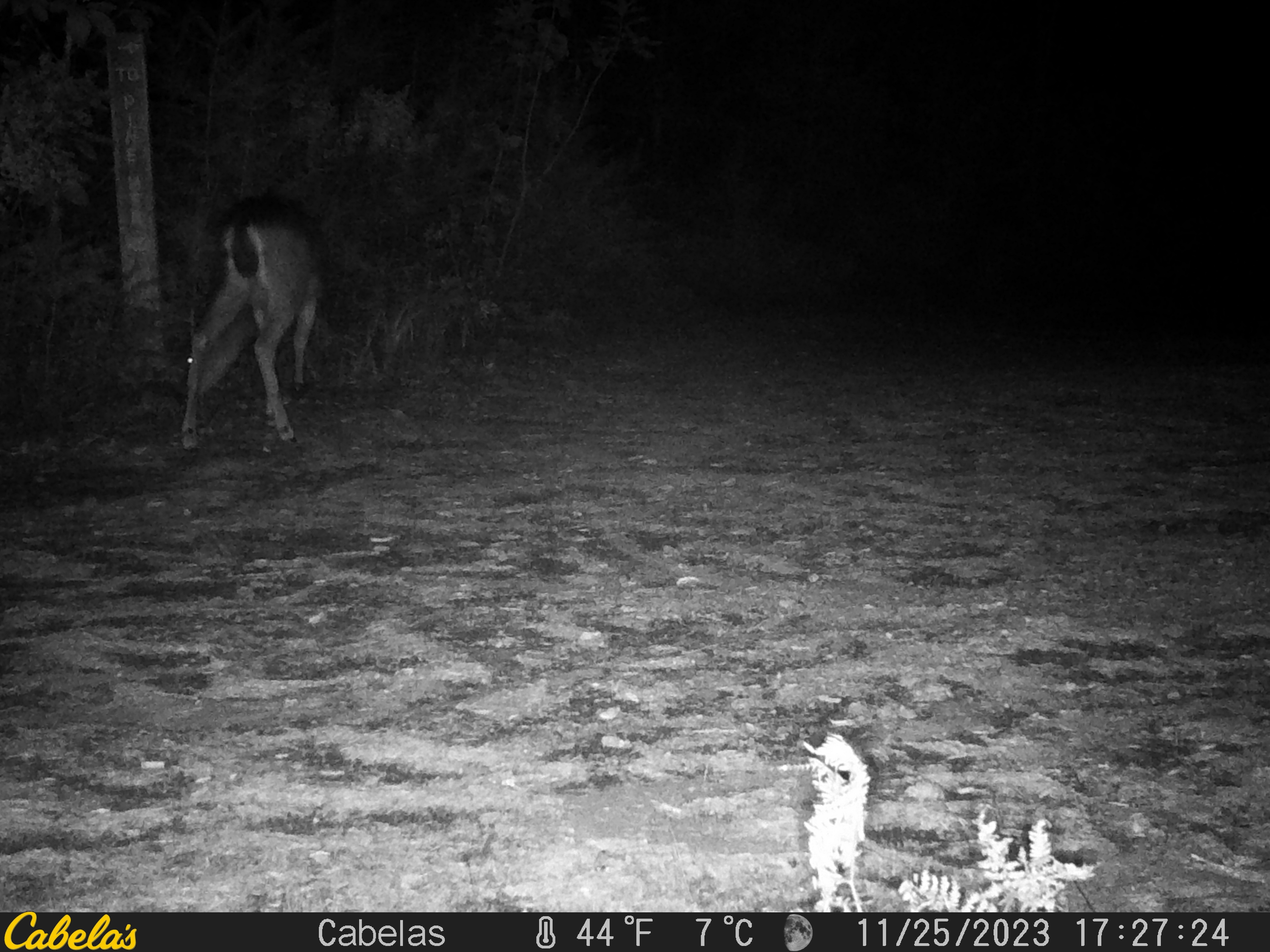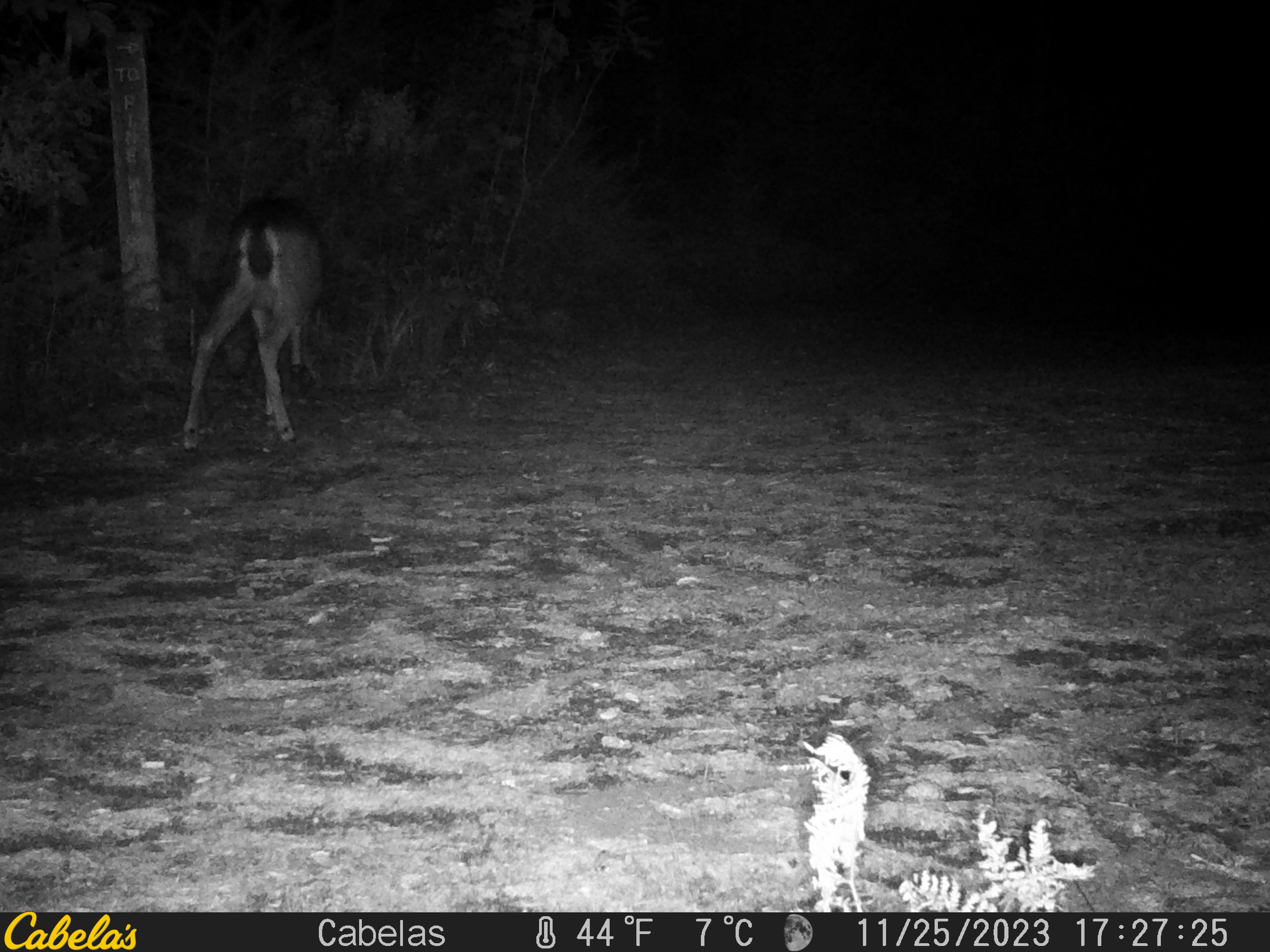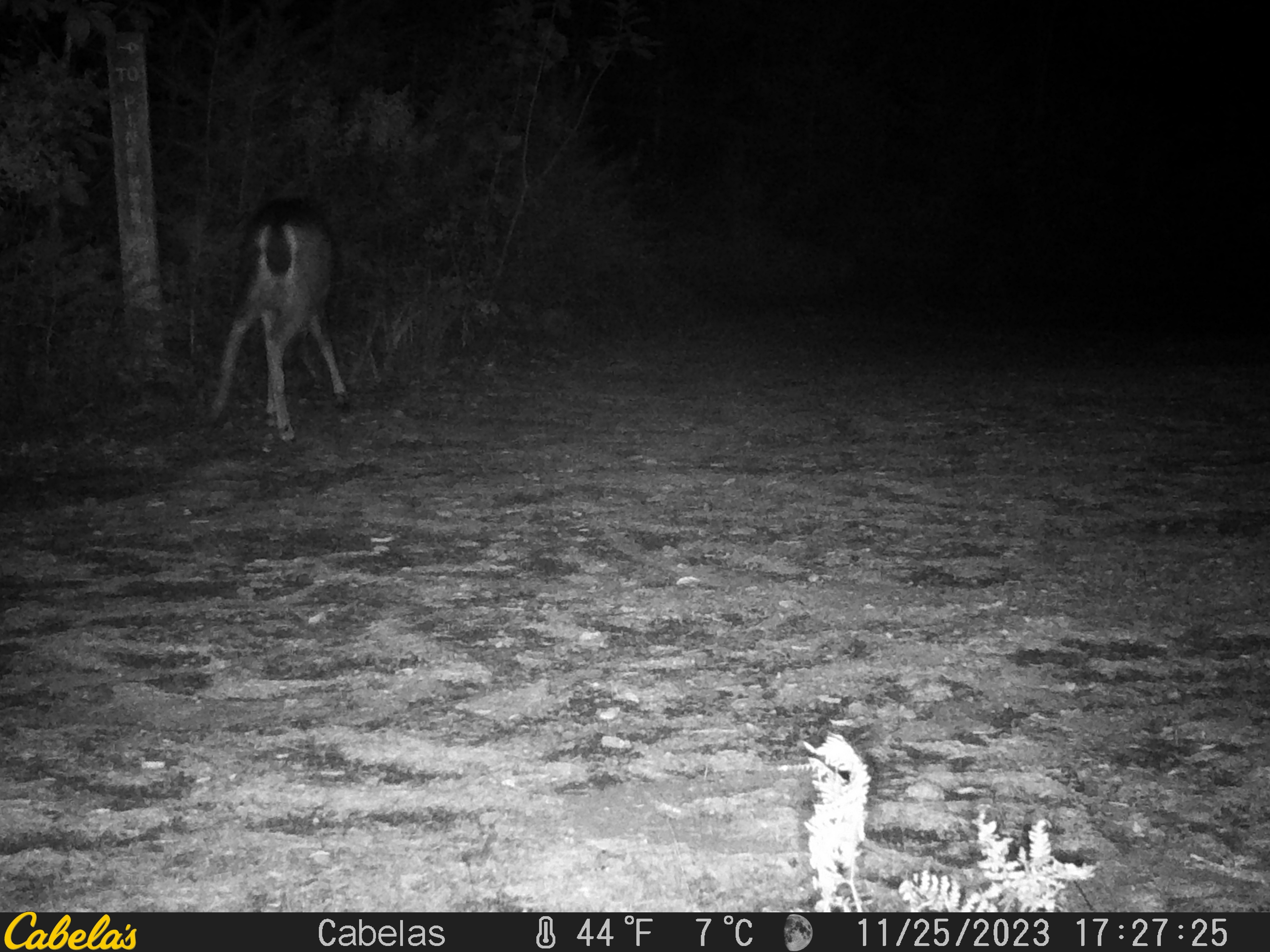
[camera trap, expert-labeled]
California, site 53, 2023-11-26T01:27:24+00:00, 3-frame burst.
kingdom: Animalia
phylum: Chordata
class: Mammalia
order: Artiodactyla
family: Cervidae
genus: Odocoileus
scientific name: Odocoileus hemionus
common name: mule deer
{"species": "mule deer (Odocoileus hemionus)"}